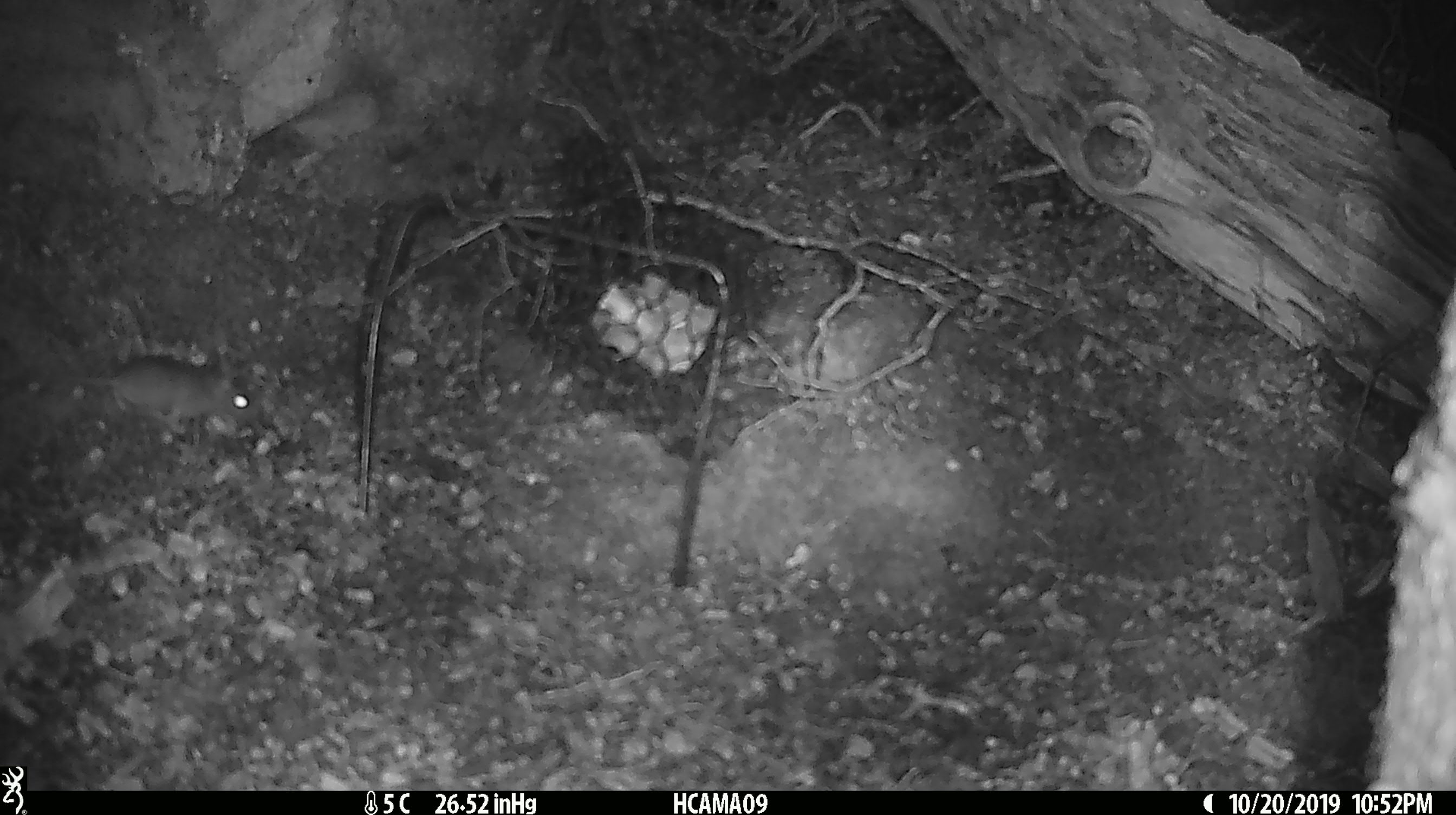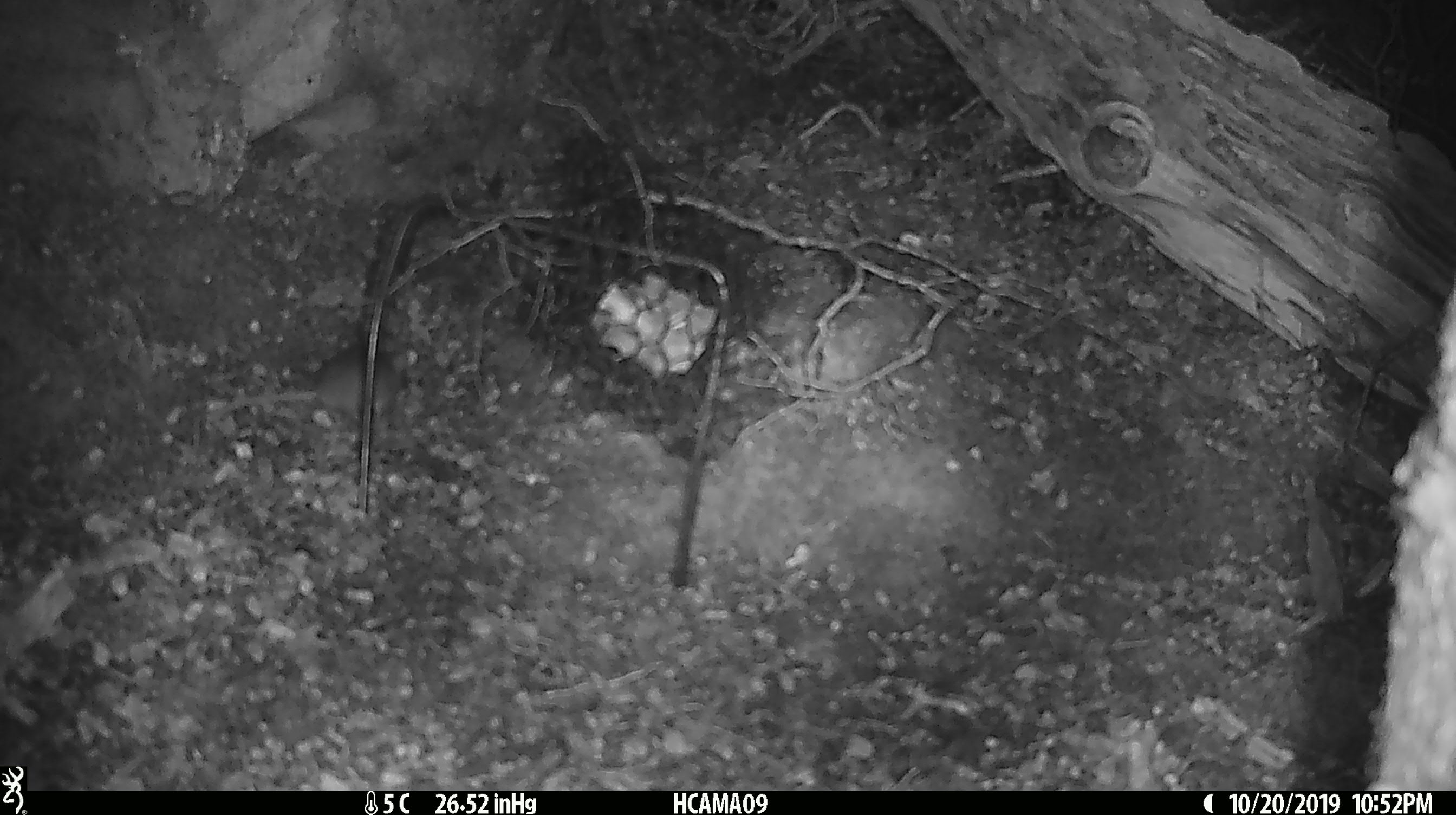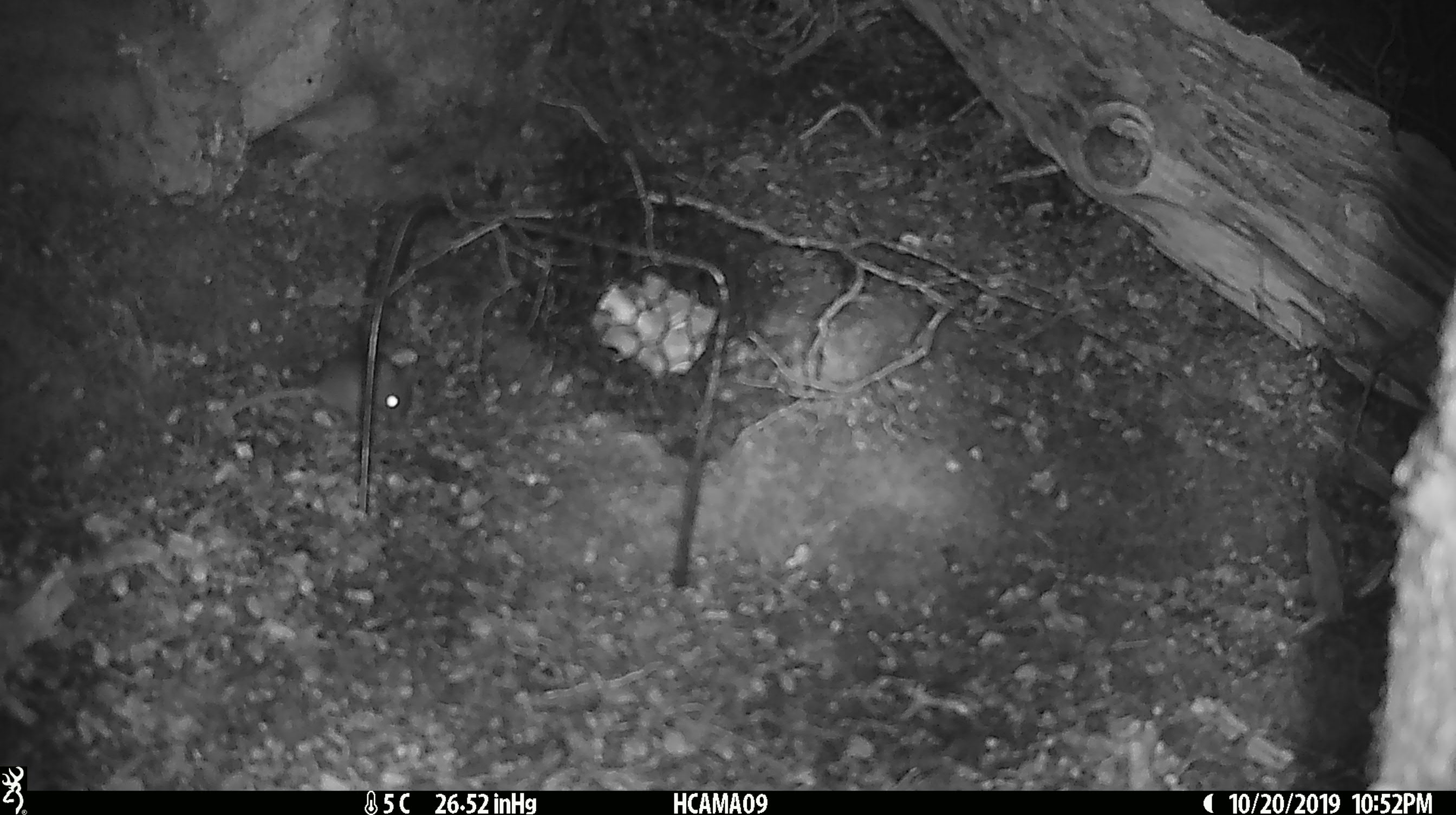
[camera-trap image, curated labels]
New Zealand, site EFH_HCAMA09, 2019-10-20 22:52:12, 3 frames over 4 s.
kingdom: Animalia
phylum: Chordata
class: Mammalia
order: Rodentia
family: Muridae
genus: Mus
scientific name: Mus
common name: mouse